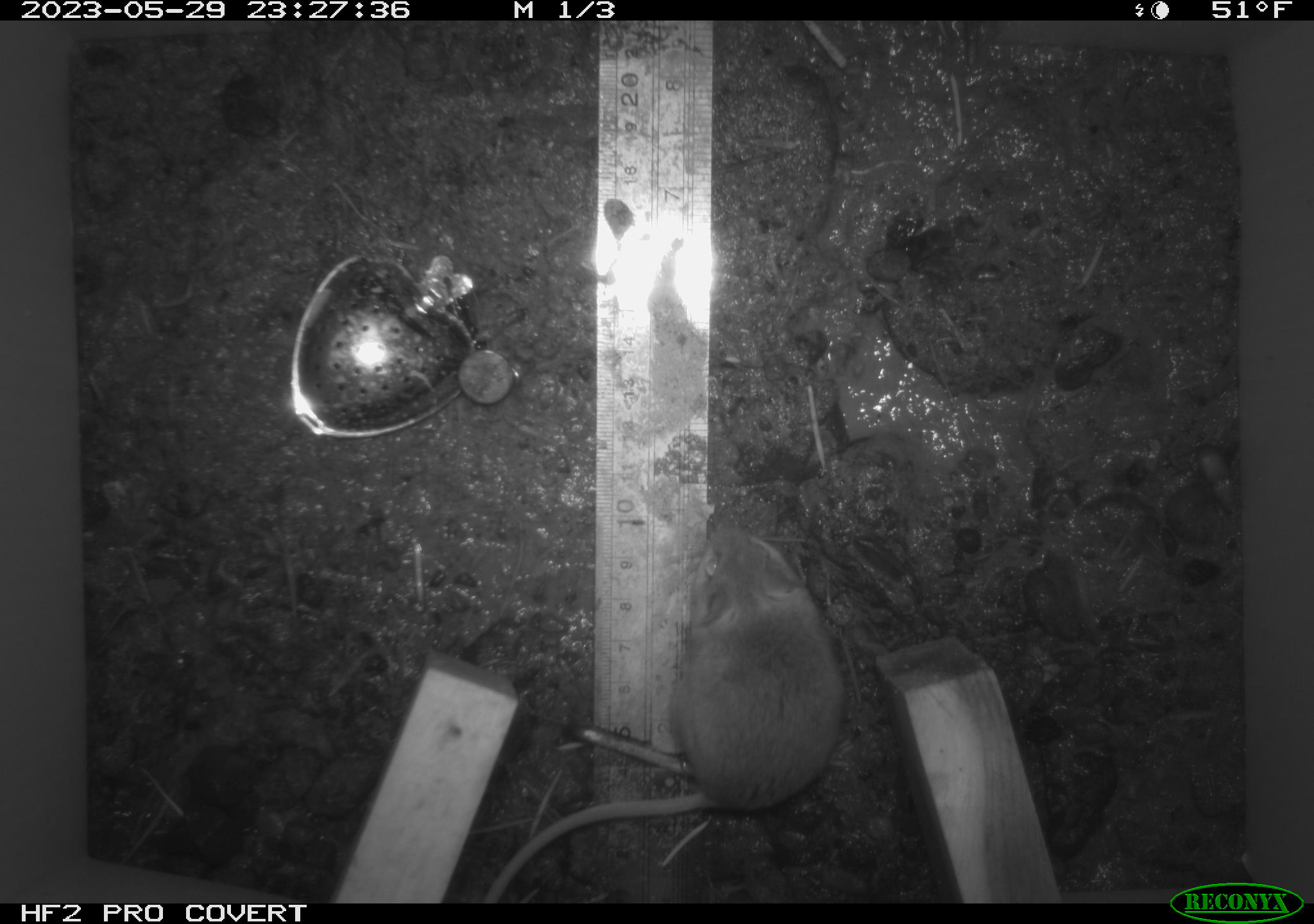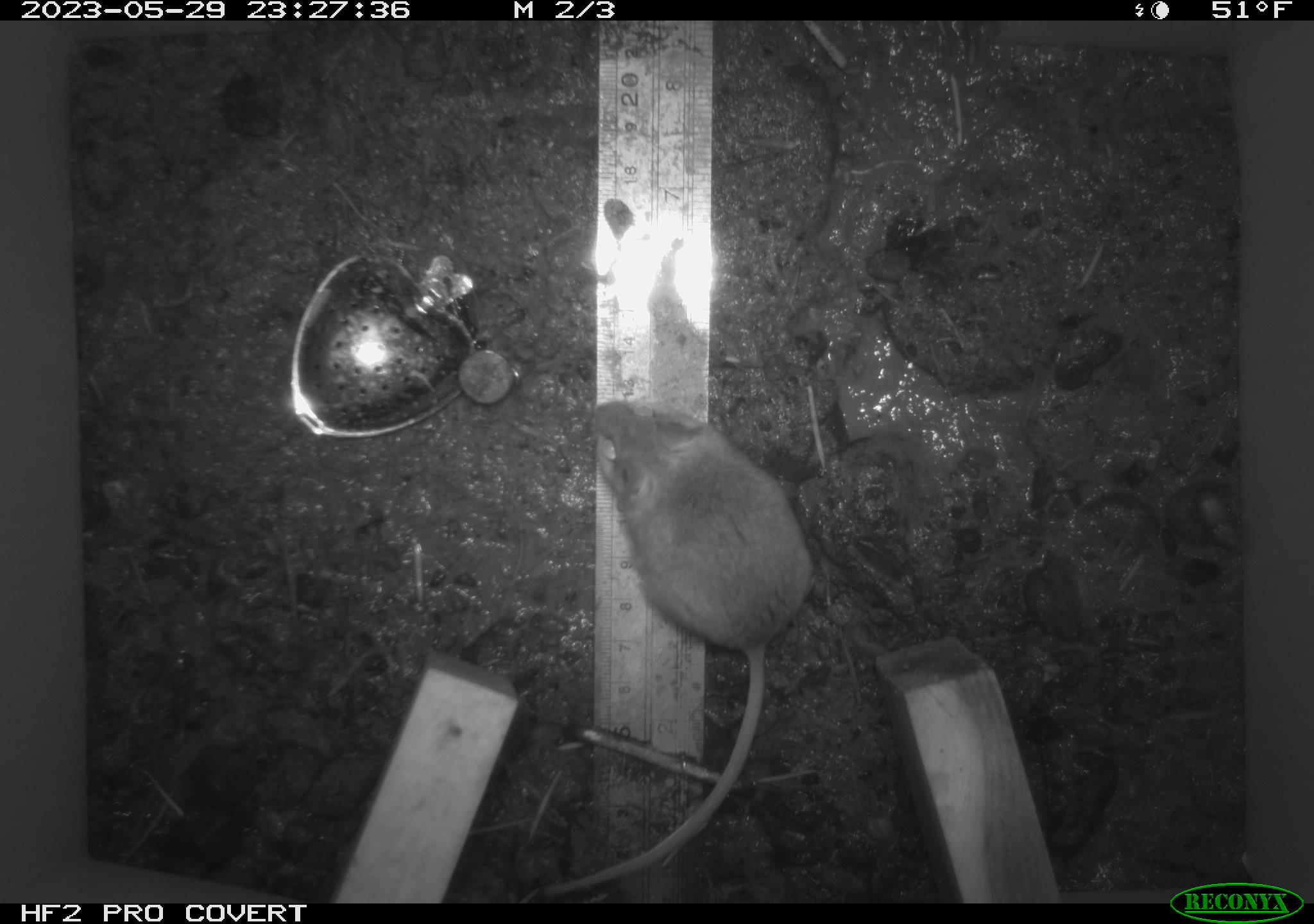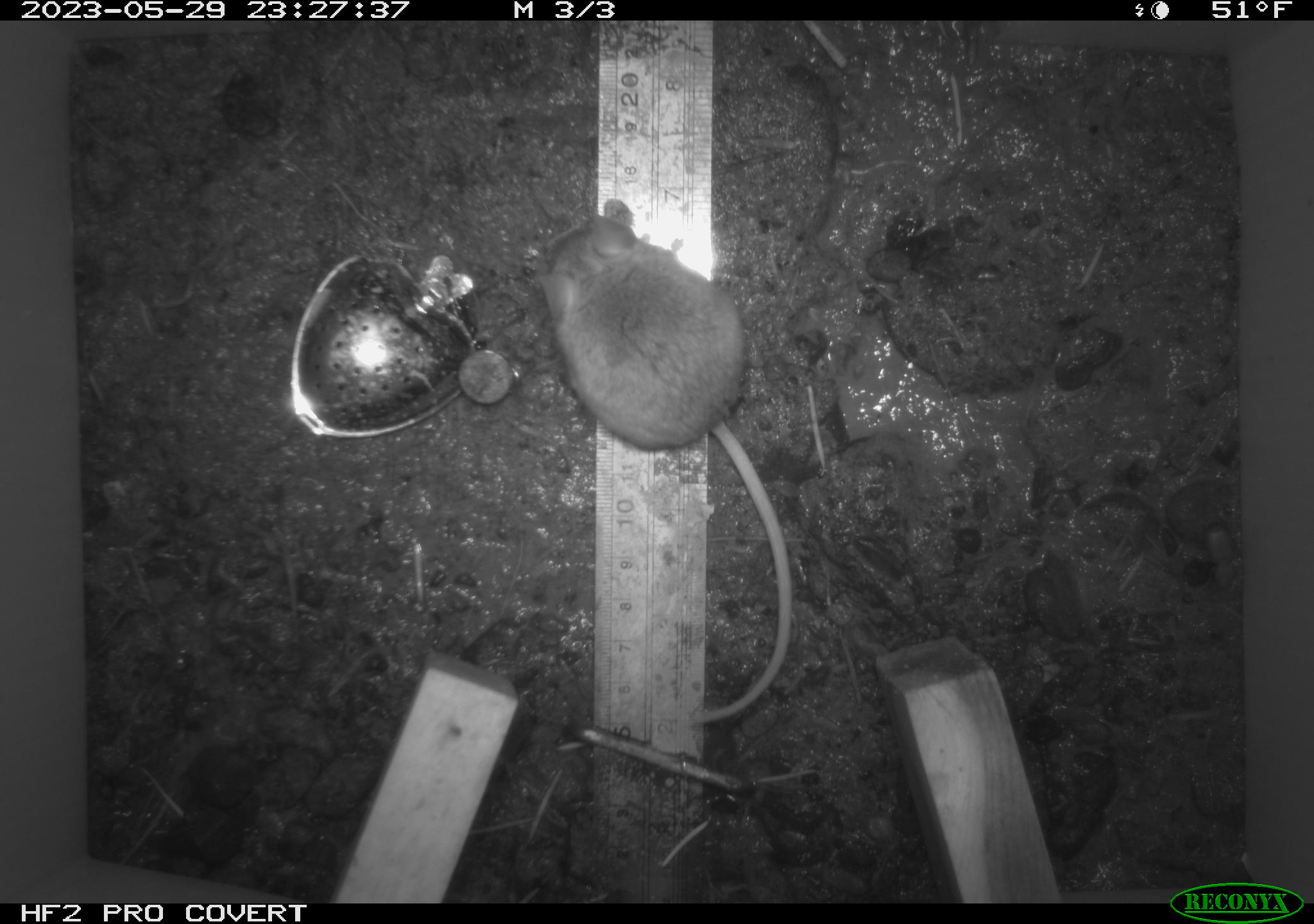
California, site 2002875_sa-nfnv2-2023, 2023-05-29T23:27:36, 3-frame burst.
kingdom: Animalia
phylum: Chordata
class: Mammalia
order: Rodentia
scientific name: Rodentia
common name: mouse species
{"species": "mouse species (Rodentia)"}